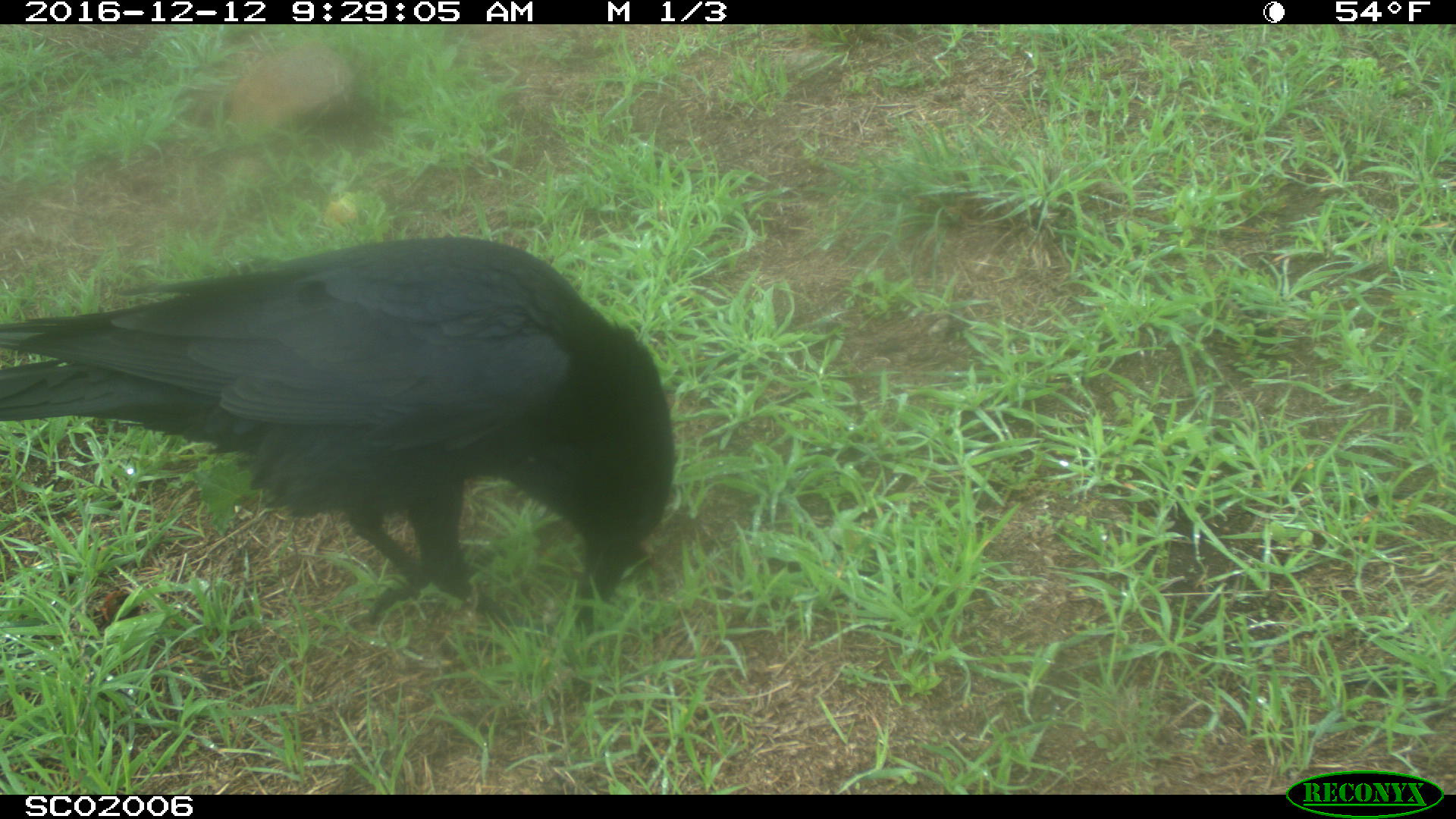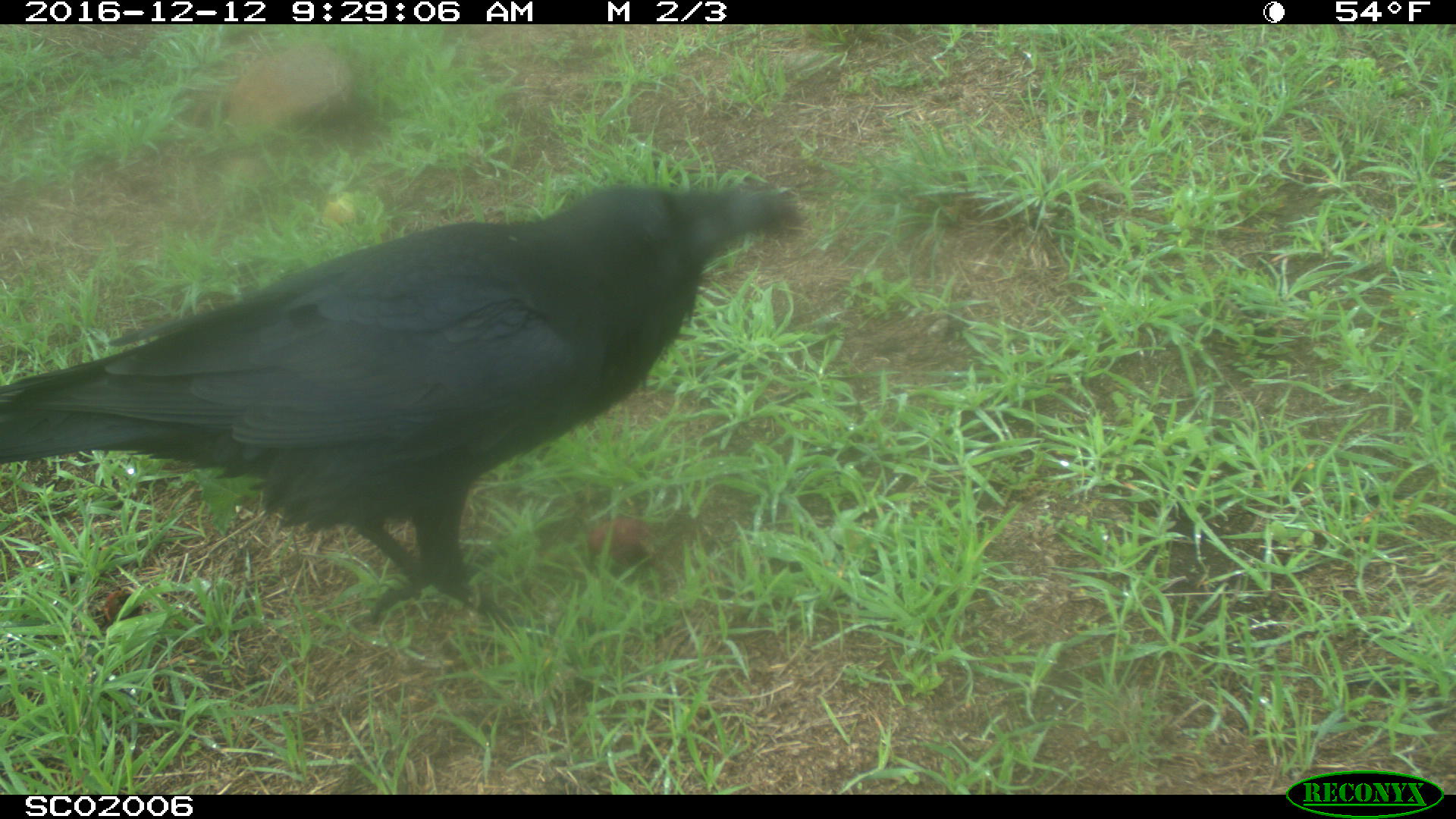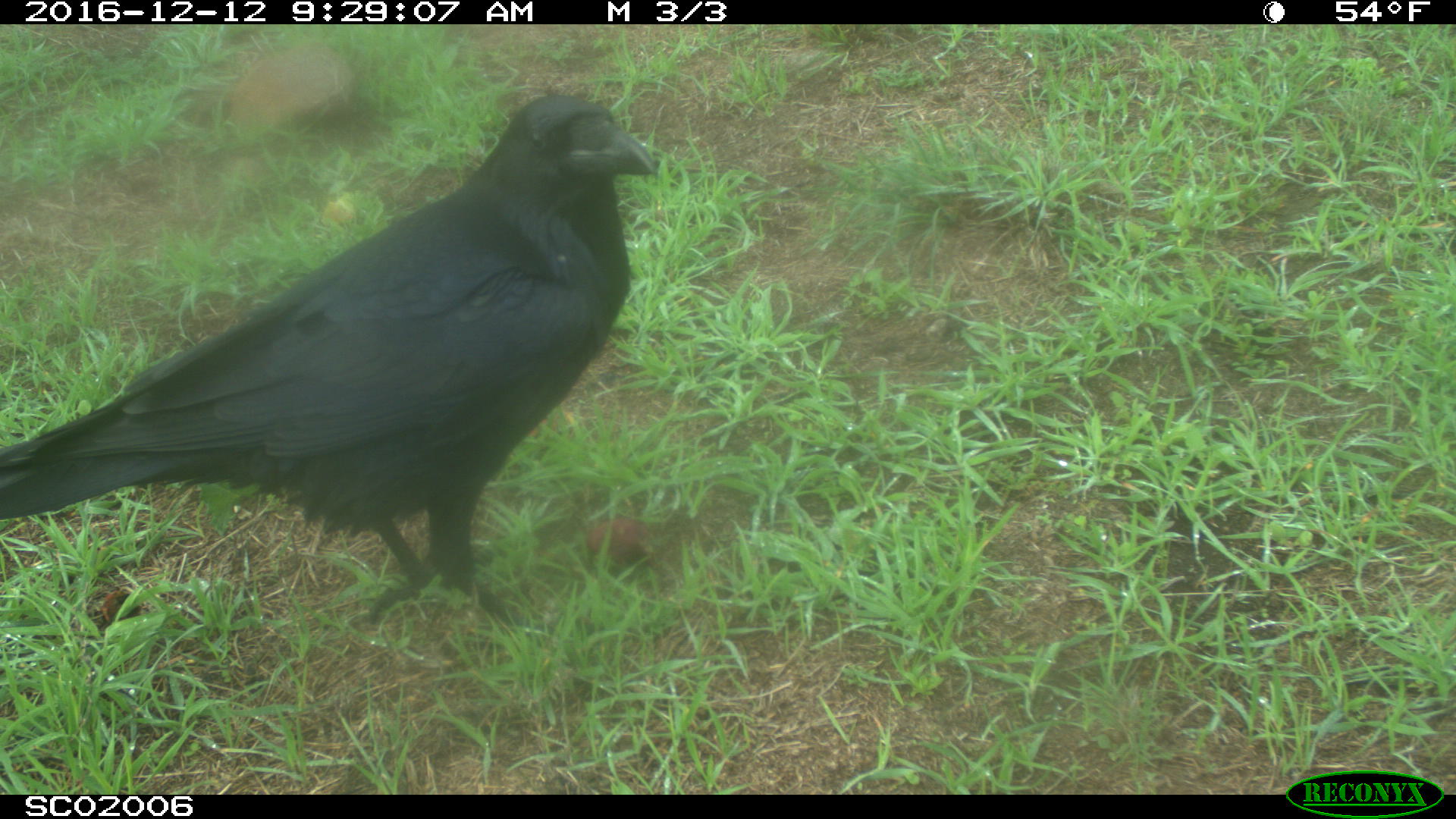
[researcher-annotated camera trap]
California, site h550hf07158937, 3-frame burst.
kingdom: Animalia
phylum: Chordata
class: Aves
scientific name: Aves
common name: bird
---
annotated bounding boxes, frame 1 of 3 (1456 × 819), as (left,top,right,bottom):
bird: (0,236,675,635)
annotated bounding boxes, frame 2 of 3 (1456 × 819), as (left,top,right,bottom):
bird: (0,181,801,635)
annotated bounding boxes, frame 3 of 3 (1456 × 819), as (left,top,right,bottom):
bird: (0,95,657,623)